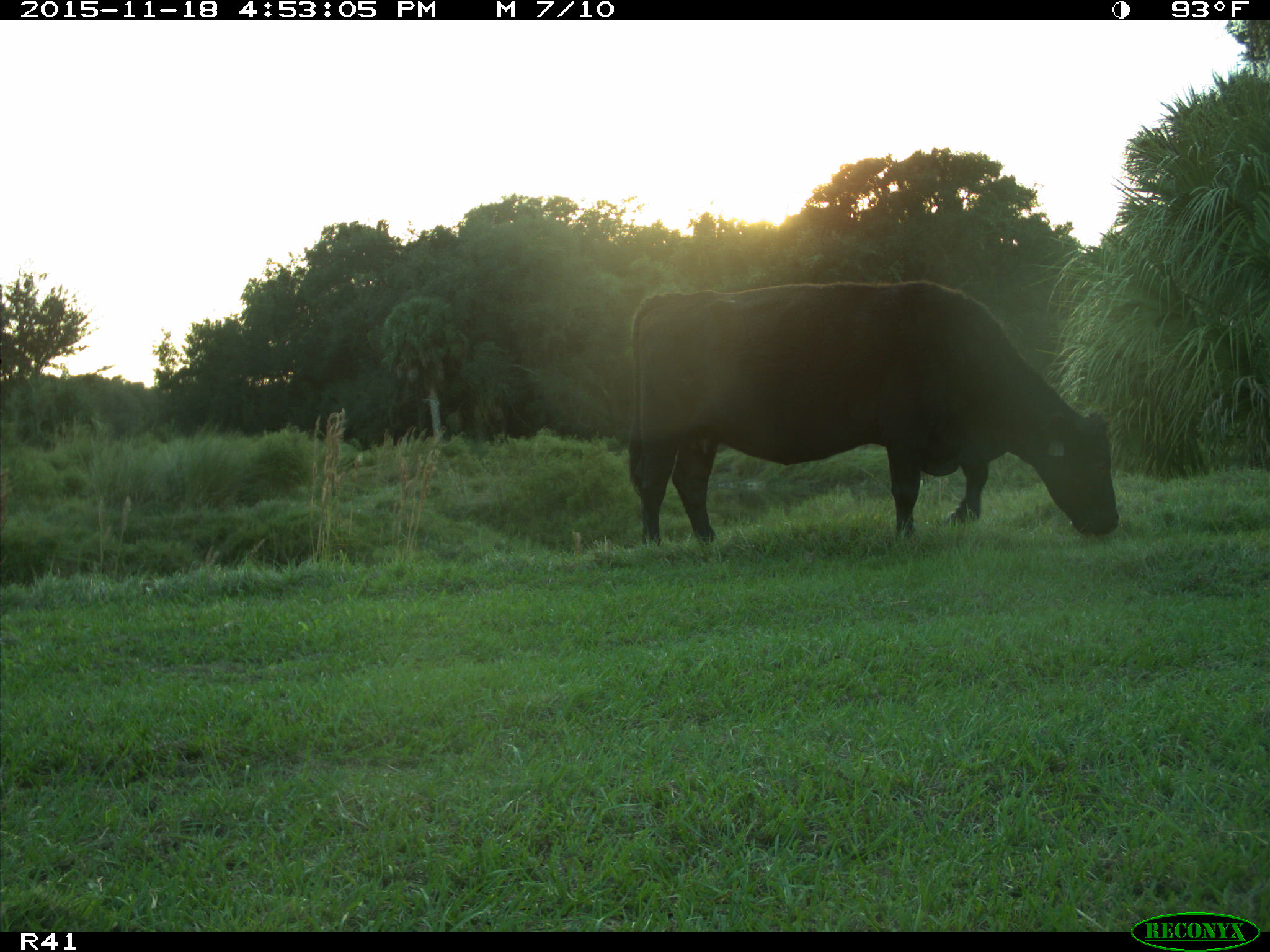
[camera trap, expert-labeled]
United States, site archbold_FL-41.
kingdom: Animalia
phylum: Chordata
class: Mammalia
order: Artiodactyla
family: Bovidae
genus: Bos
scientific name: Bos taurus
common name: domestic cow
Bos taurus (domestic cow).